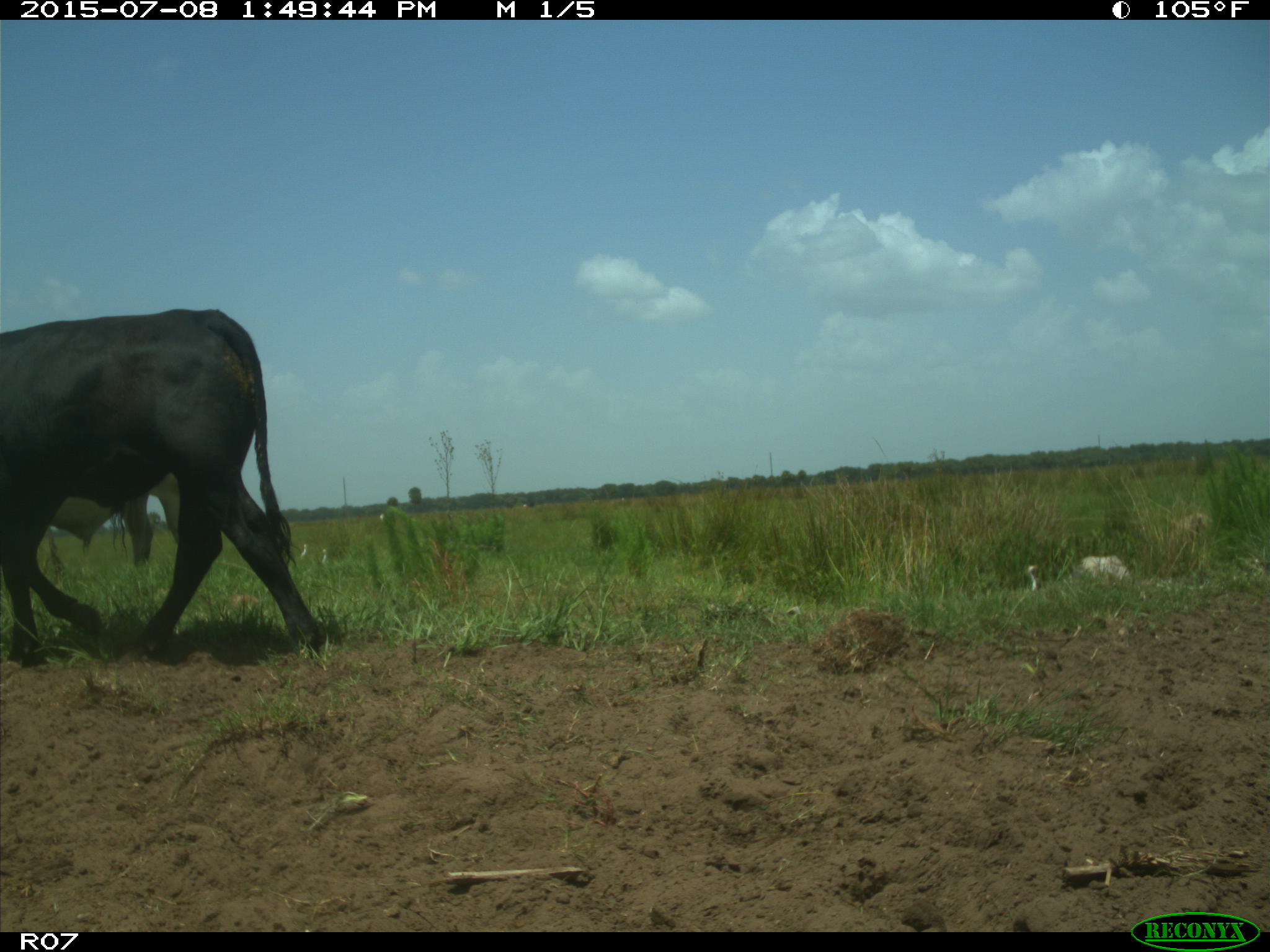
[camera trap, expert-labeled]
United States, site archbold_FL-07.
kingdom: Animalia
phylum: Chordata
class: Mammalia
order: Artiodactyla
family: Bovidae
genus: Bos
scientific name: Bos taurus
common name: domestic cow